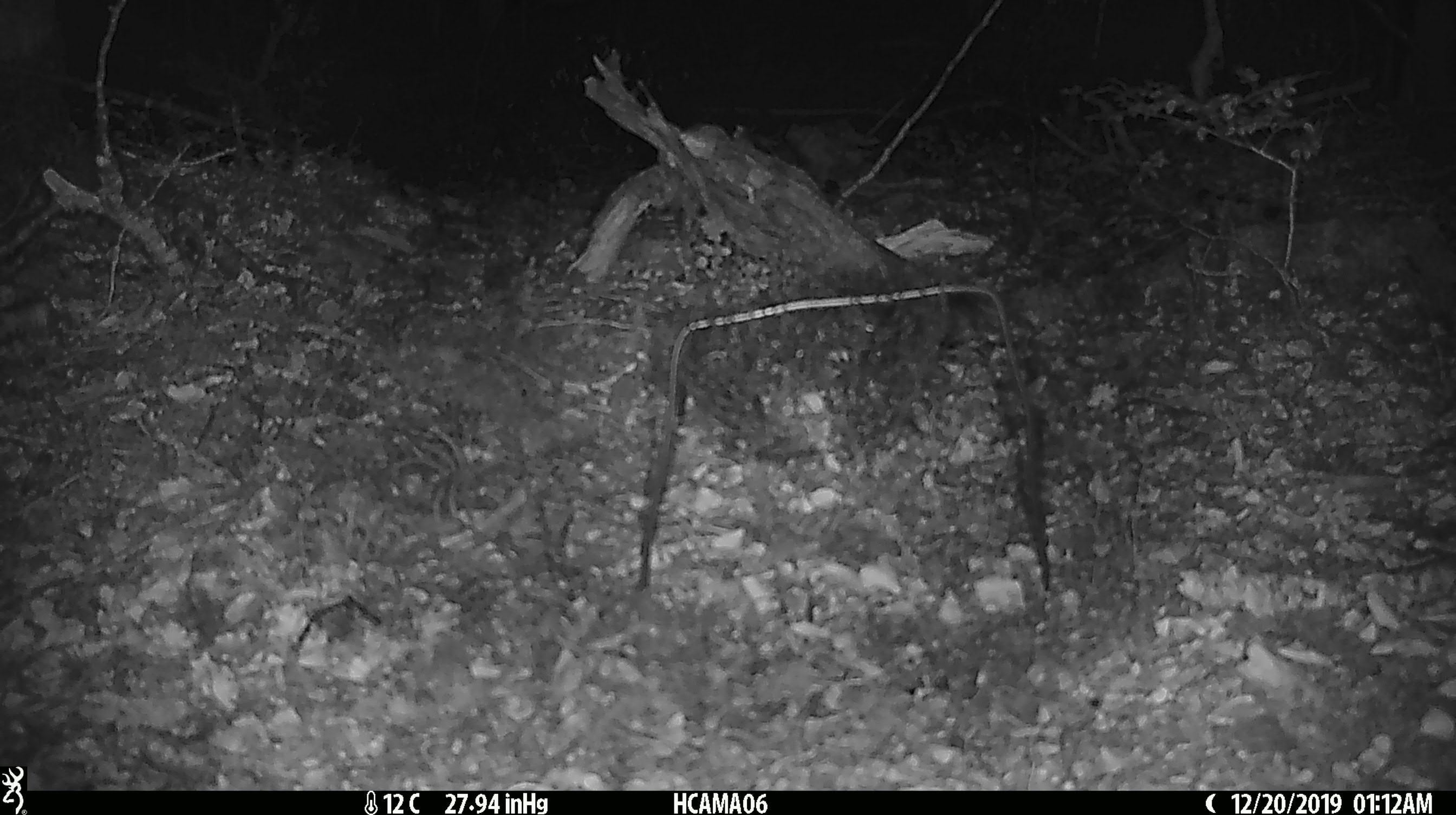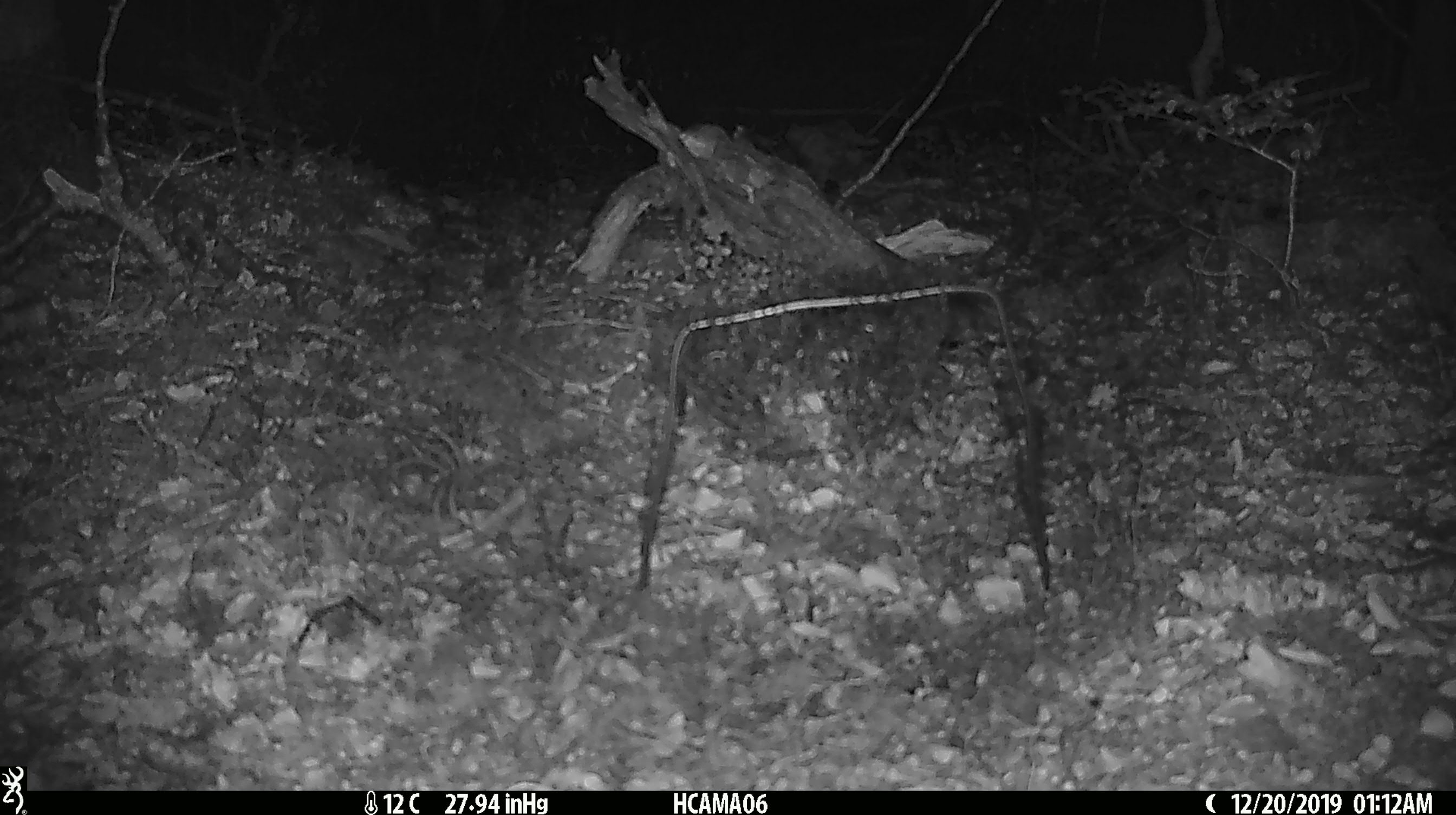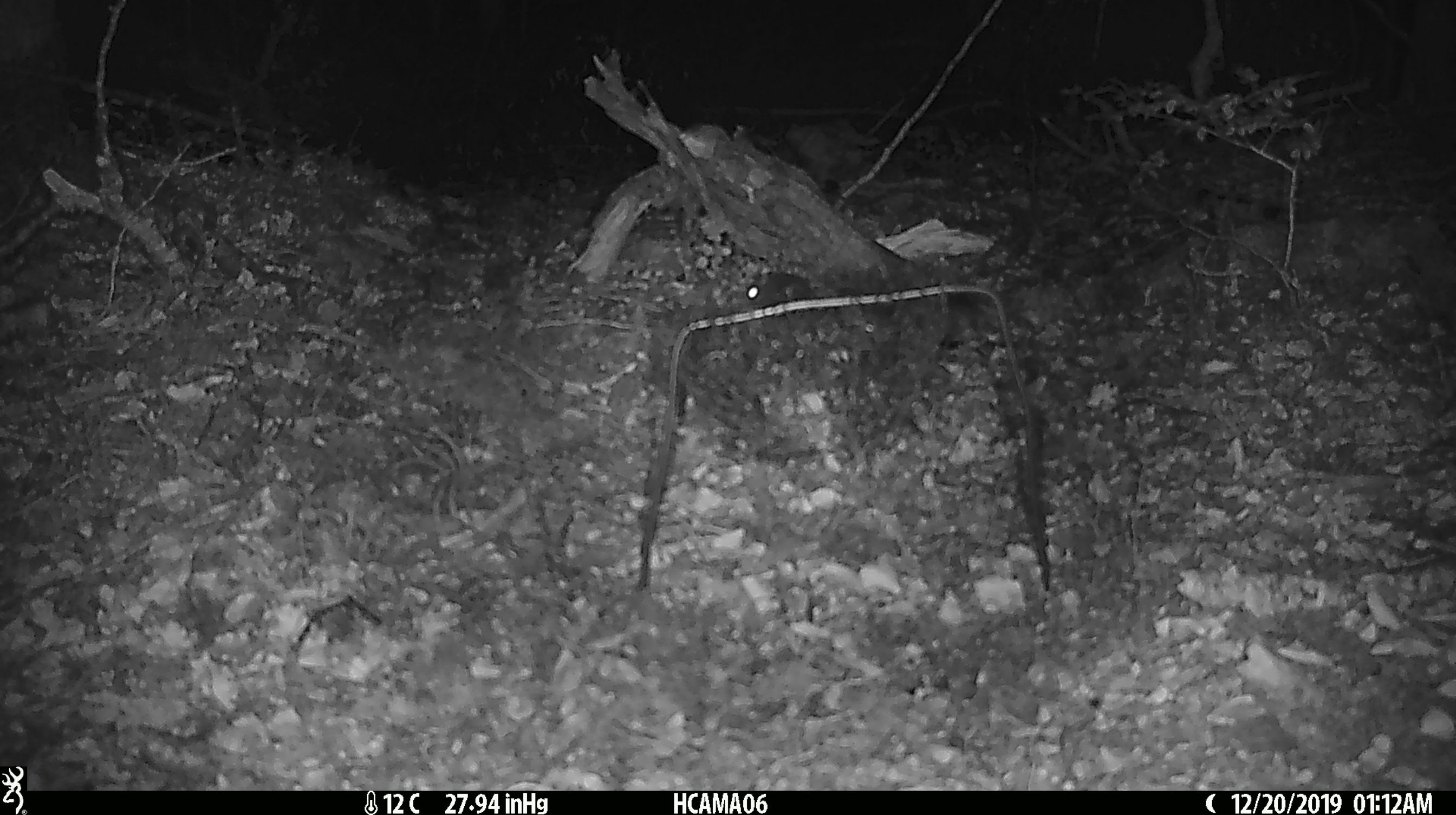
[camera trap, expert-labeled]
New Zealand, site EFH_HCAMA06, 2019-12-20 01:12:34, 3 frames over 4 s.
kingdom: Animalia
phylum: Chordata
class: Mammalia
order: Rodentia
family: Muridae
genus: Mus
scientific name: Mus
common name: mouse